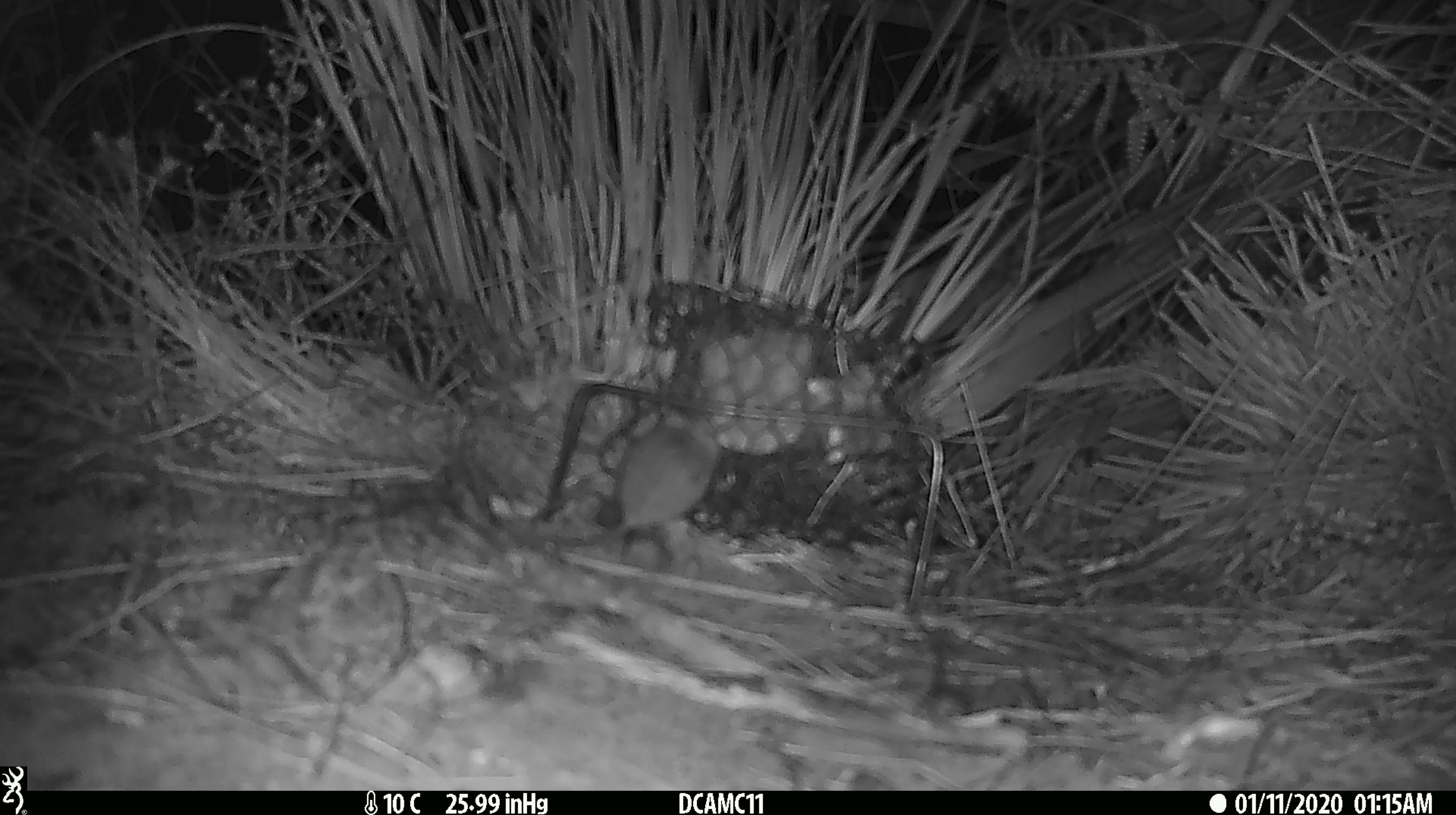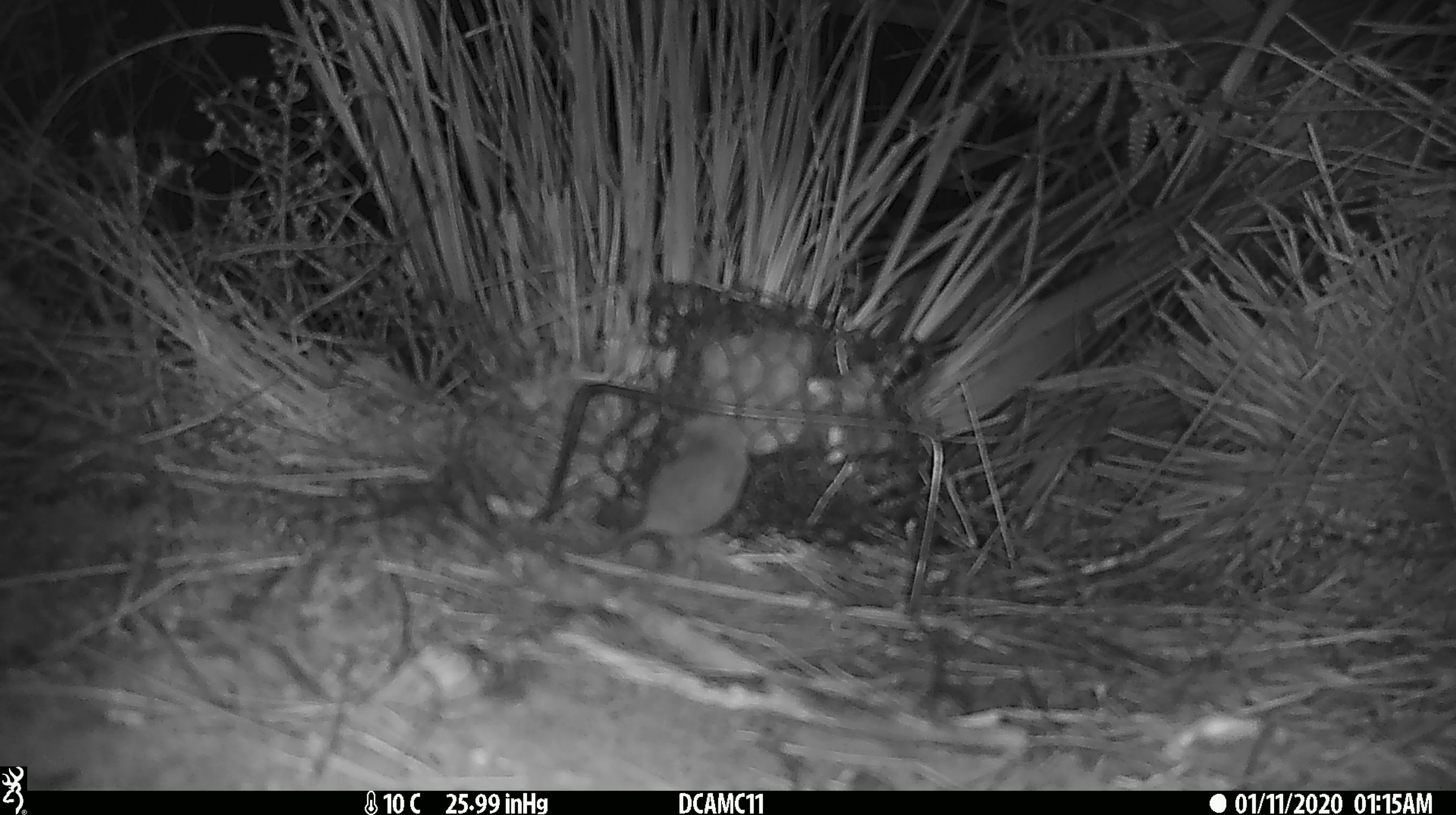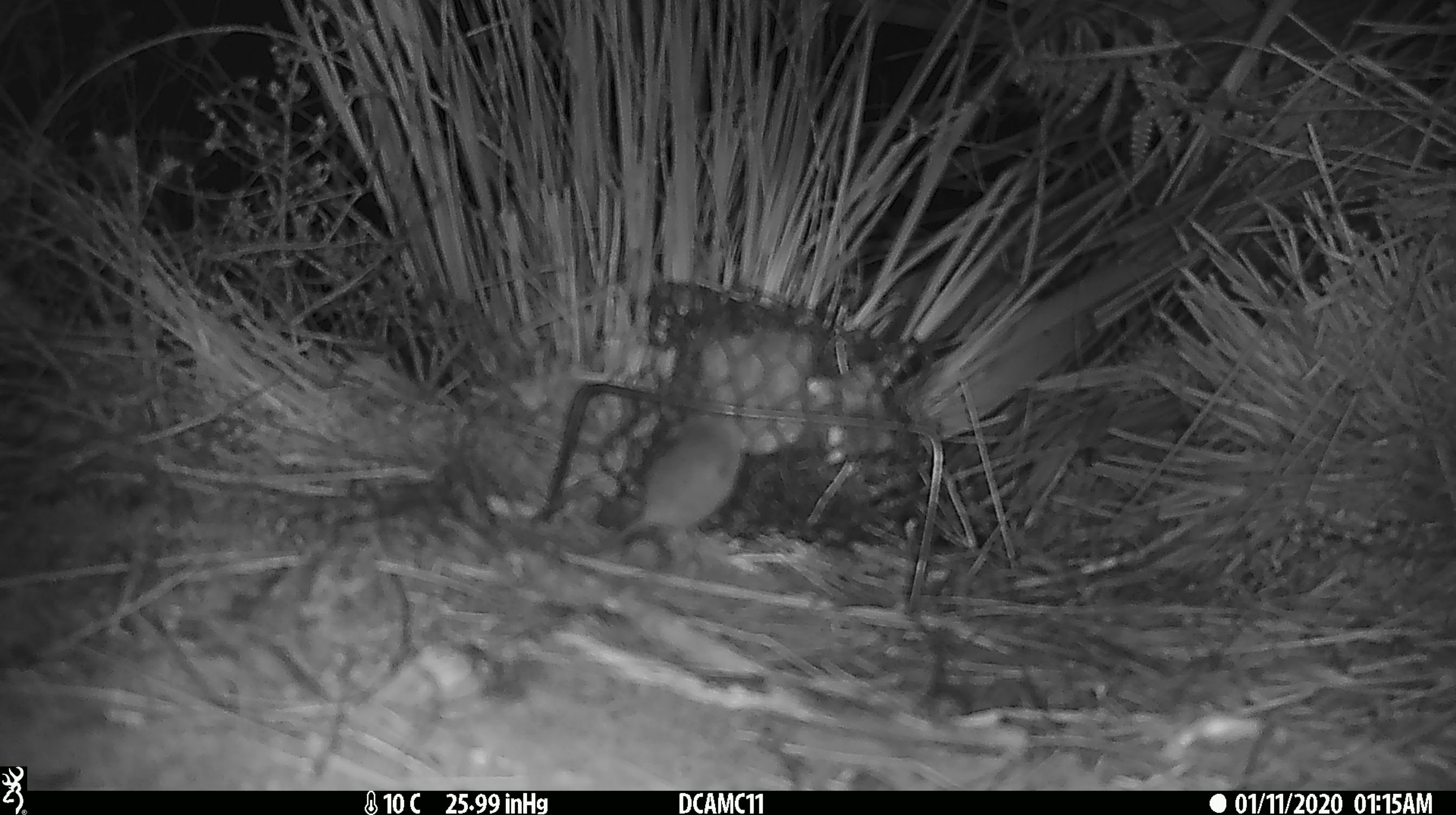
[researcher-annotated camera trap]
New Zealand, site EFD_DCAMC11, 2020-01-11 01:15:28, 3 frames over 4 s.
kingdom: Animalia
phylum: Chordata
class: Mammalia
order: Rodentia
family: Muridae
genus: Mus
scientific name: Mus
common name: mouse